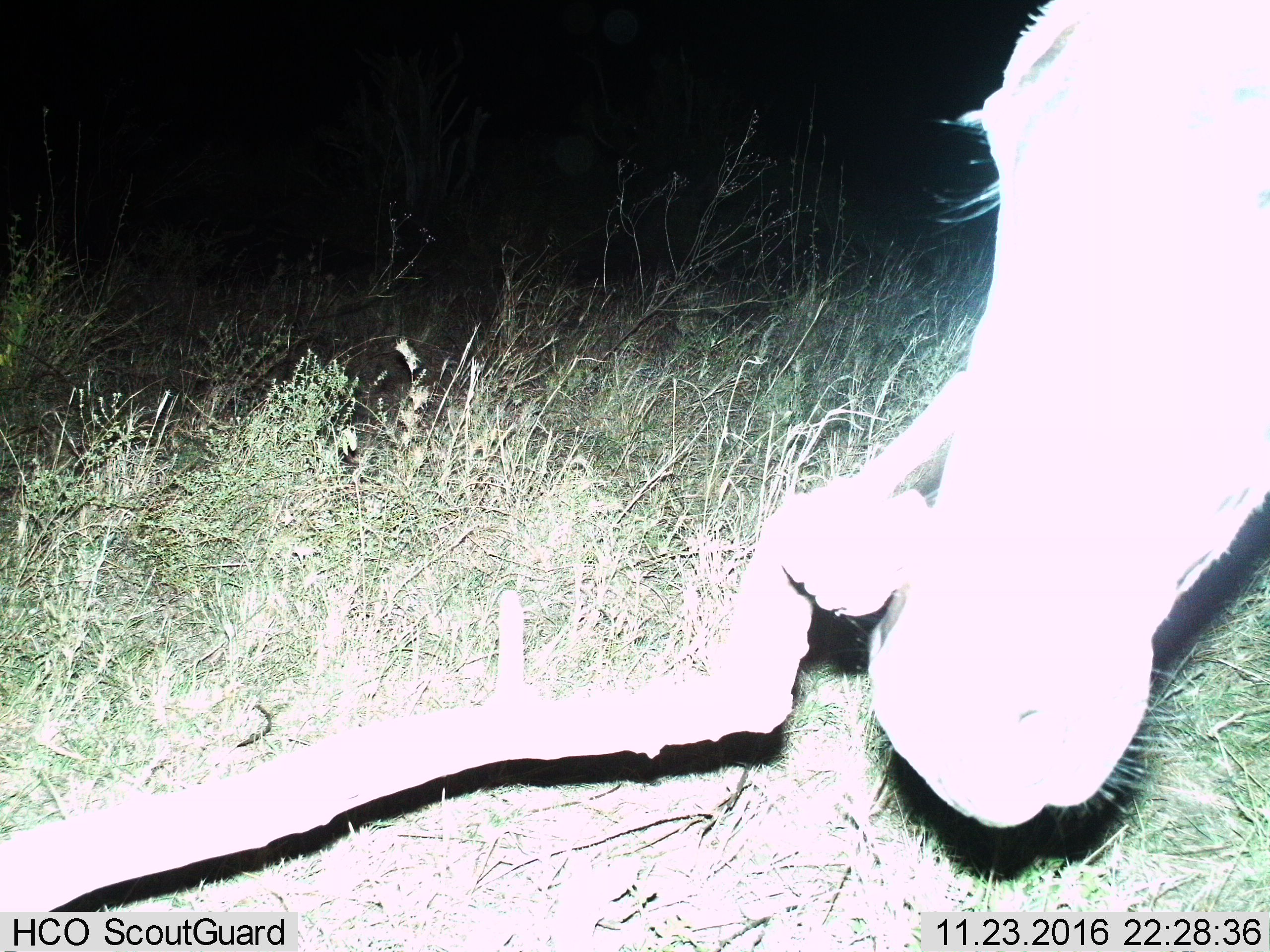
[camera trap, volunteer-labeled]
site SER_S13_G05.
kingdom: Animalia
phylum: Chordata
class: Mammalia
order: Perissodactyla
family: Equidae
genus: Equus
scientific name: Equus quagga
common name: plains zebra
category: zebraplains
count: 1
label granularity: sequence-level